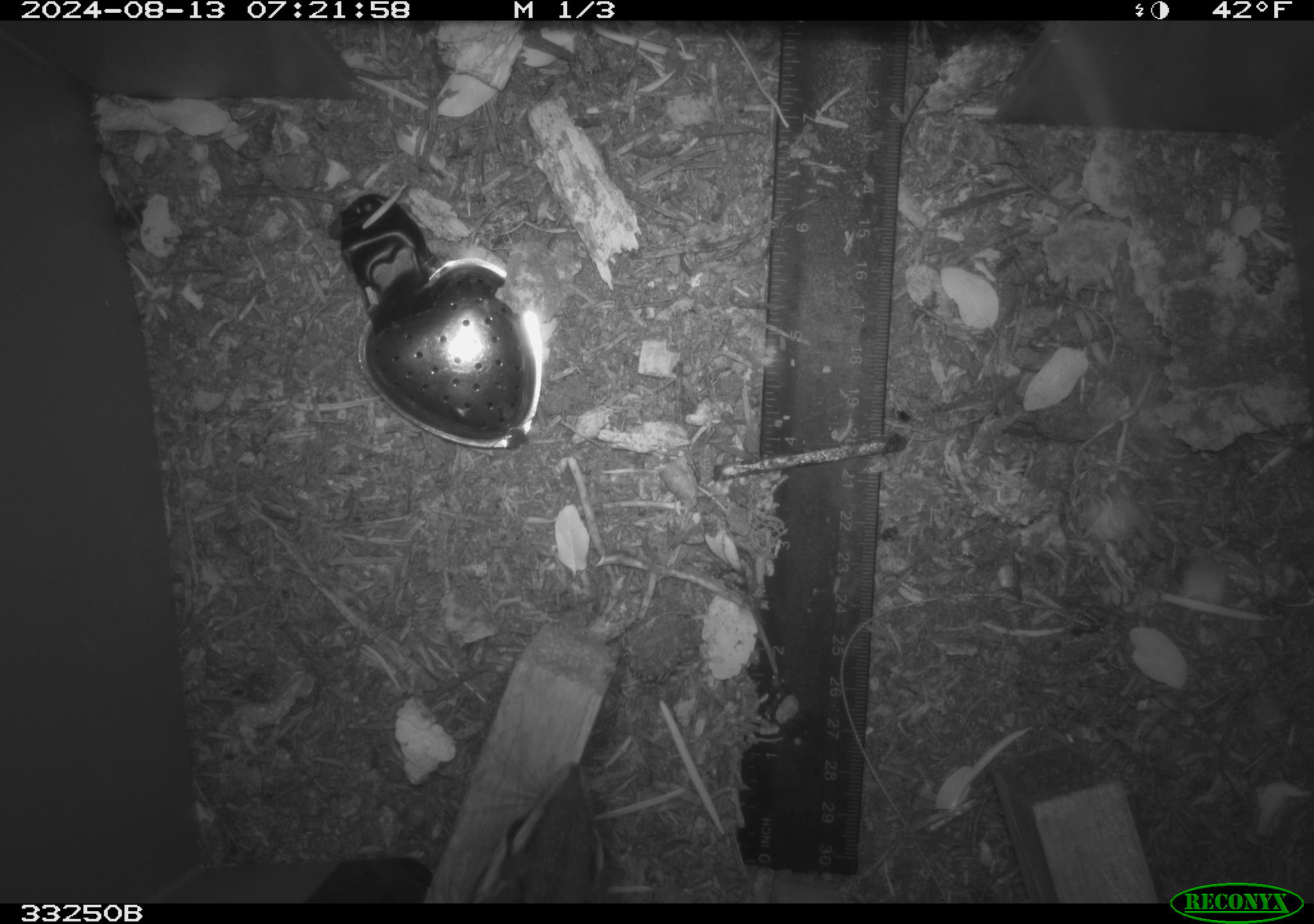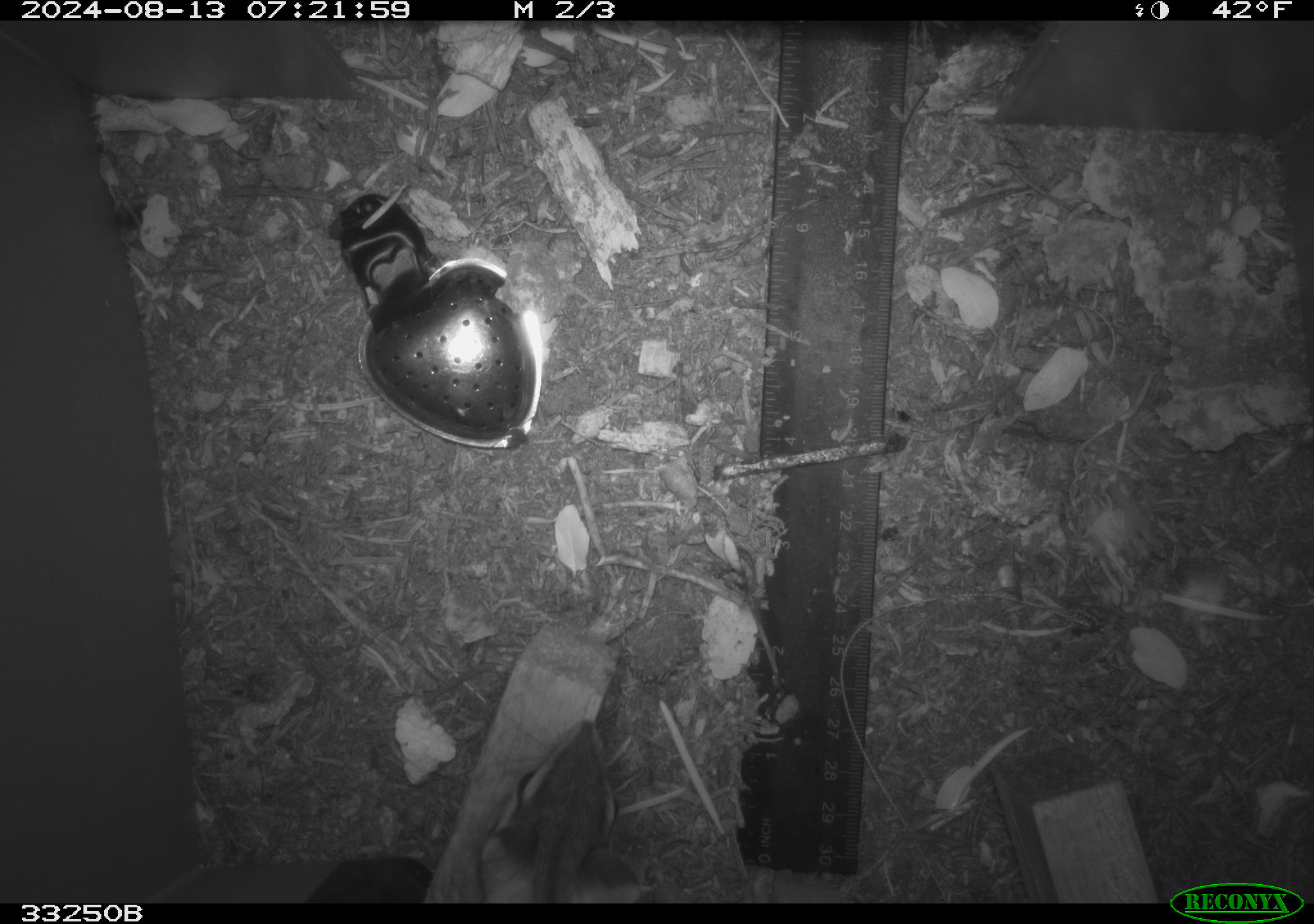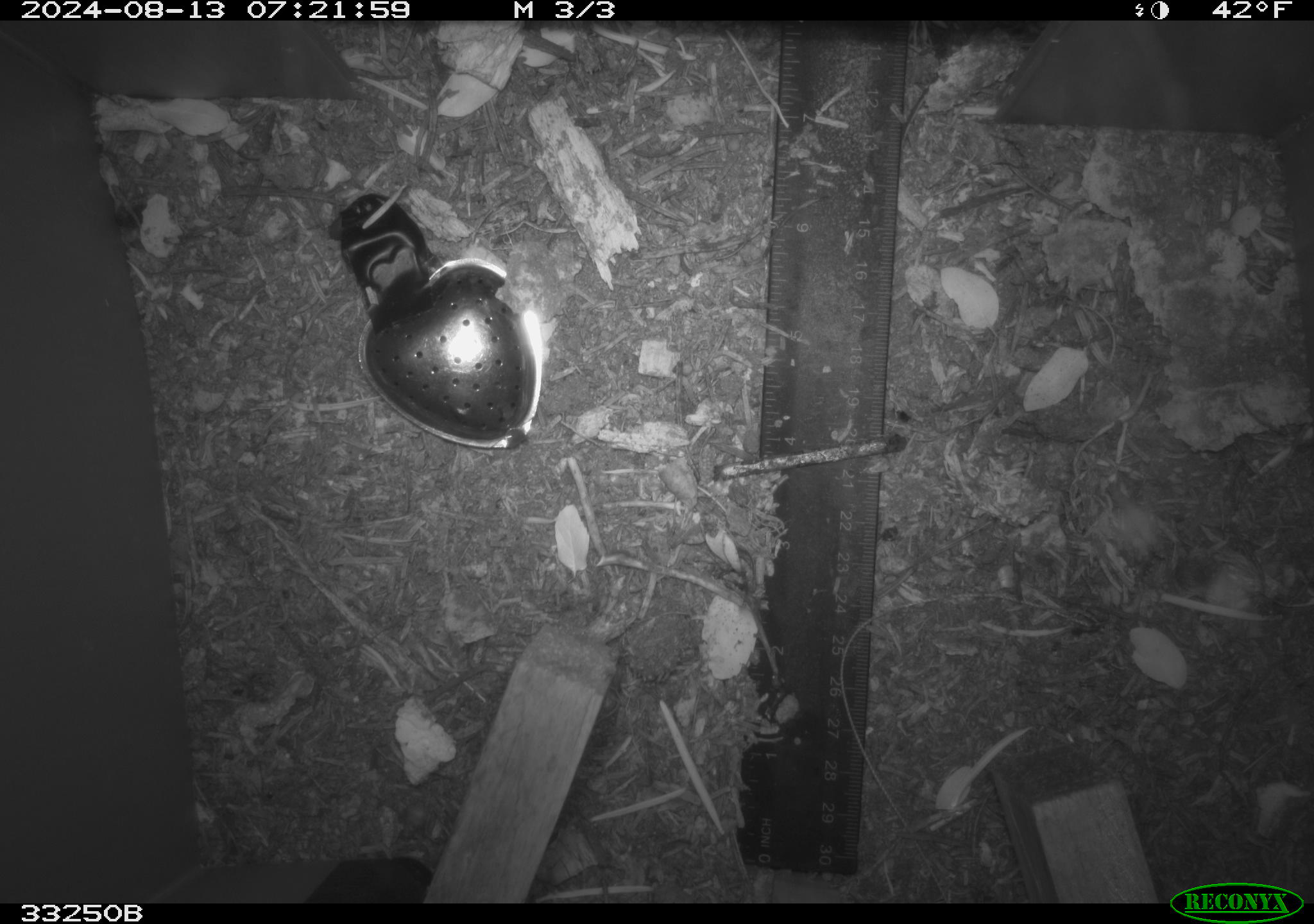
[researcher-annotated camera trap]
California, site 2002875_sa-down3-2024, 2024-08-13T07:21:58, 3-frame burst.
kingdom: Animalia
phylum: Chordata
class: Mammalia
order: Rodentia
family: Sciuridae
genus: Neotamias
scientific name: Neotamias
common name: western chipmunks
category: neotamias species